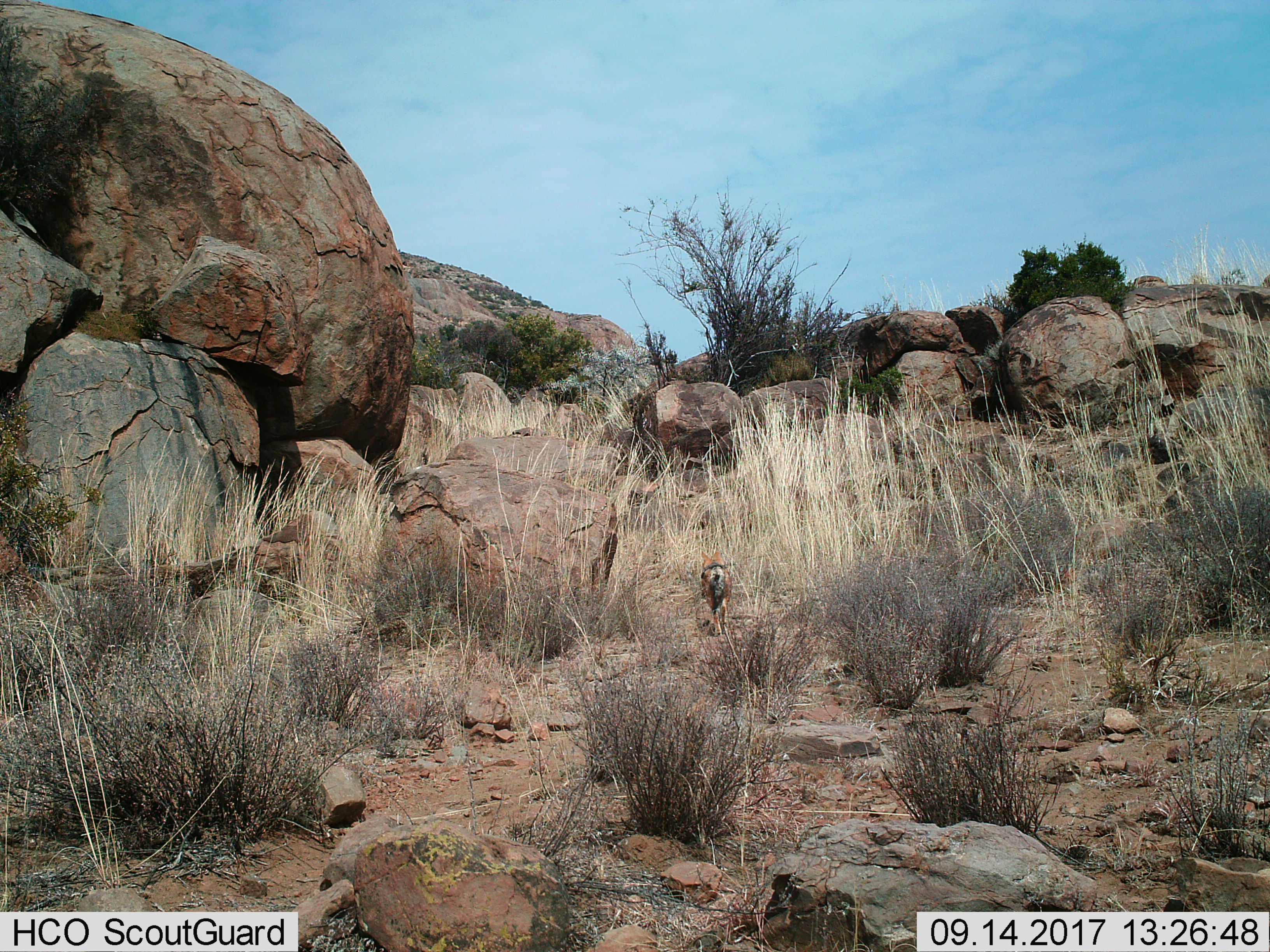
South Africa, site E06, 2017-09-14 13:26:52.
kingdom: Animalia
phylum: Chordata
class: Mammalia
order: Carnivora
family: Canidae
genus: Lupulella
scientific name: Lupulella mesomelas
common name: black-backed jackal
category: jackalblackbacked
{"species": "jackalblackbacked (black-backed jackal) (Lupulella mesomelas)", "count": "1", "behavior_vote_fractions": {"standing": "0%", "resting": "0%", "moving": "100%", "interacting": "0%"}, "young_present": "20%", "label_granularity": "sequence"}